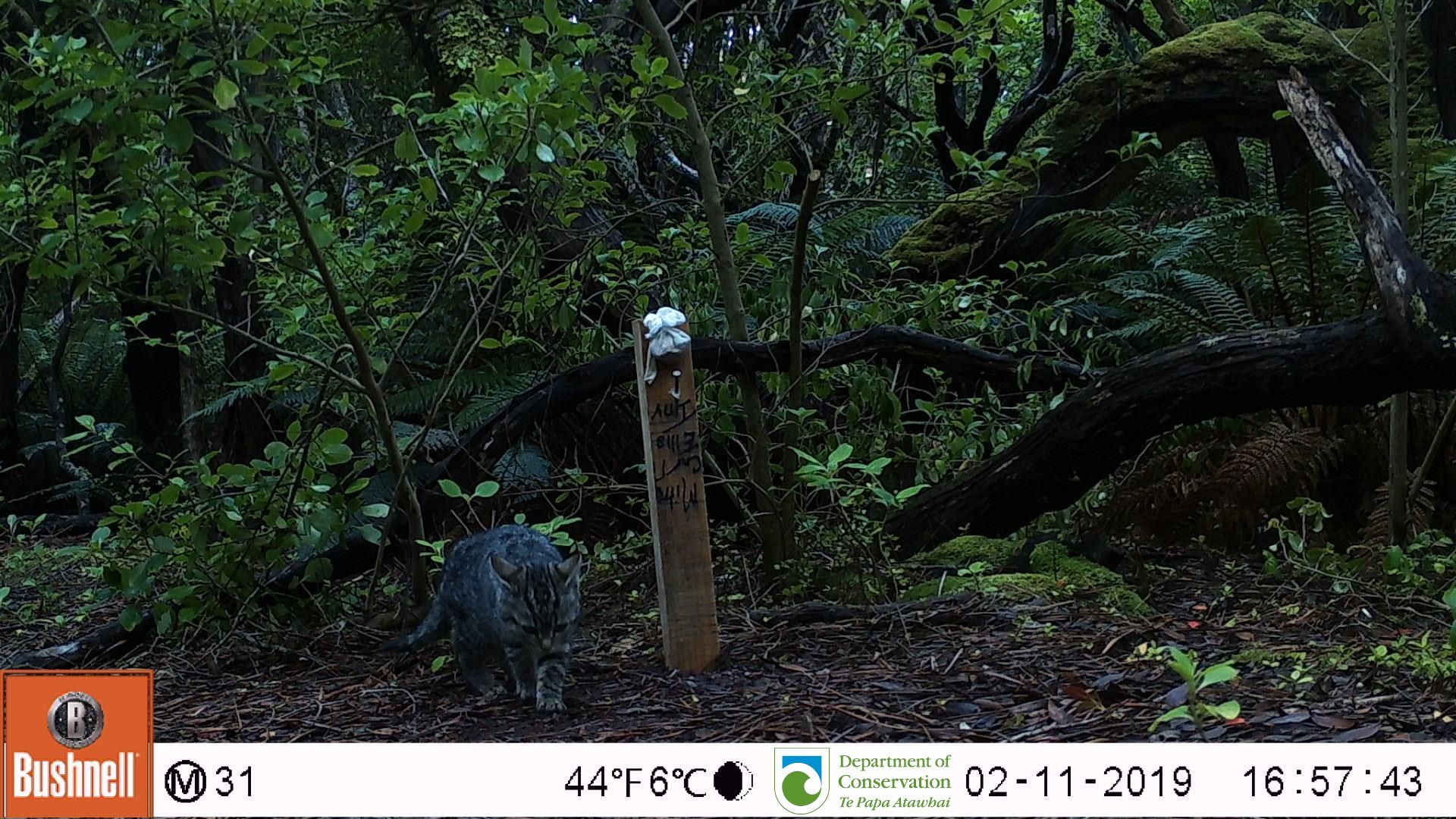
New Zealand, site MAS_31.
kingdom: Animalia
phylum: Chordata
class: Mammalia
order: Carnivora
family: Felidae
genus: Felis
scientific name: Felis catus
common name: domestic cat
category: cat